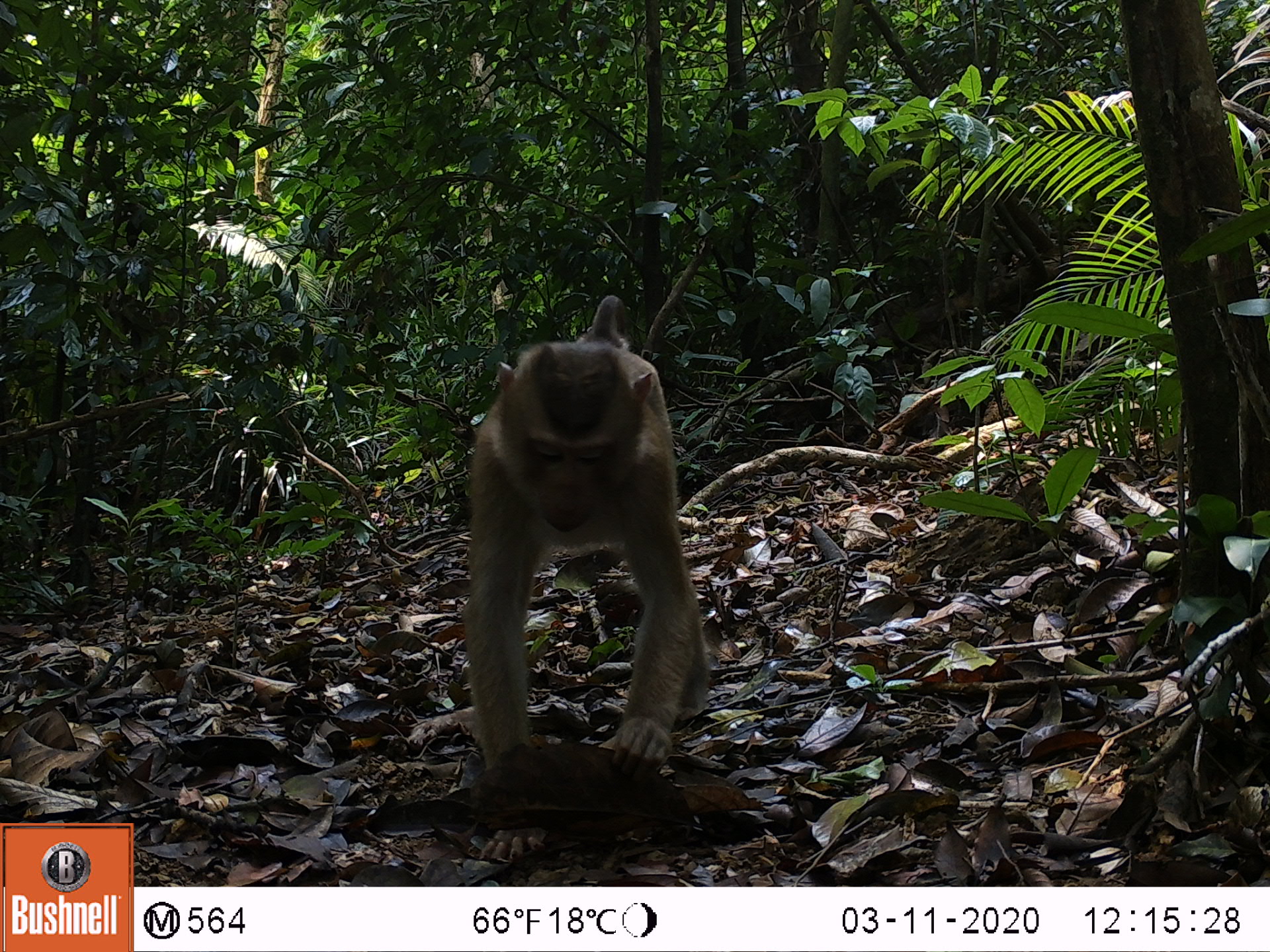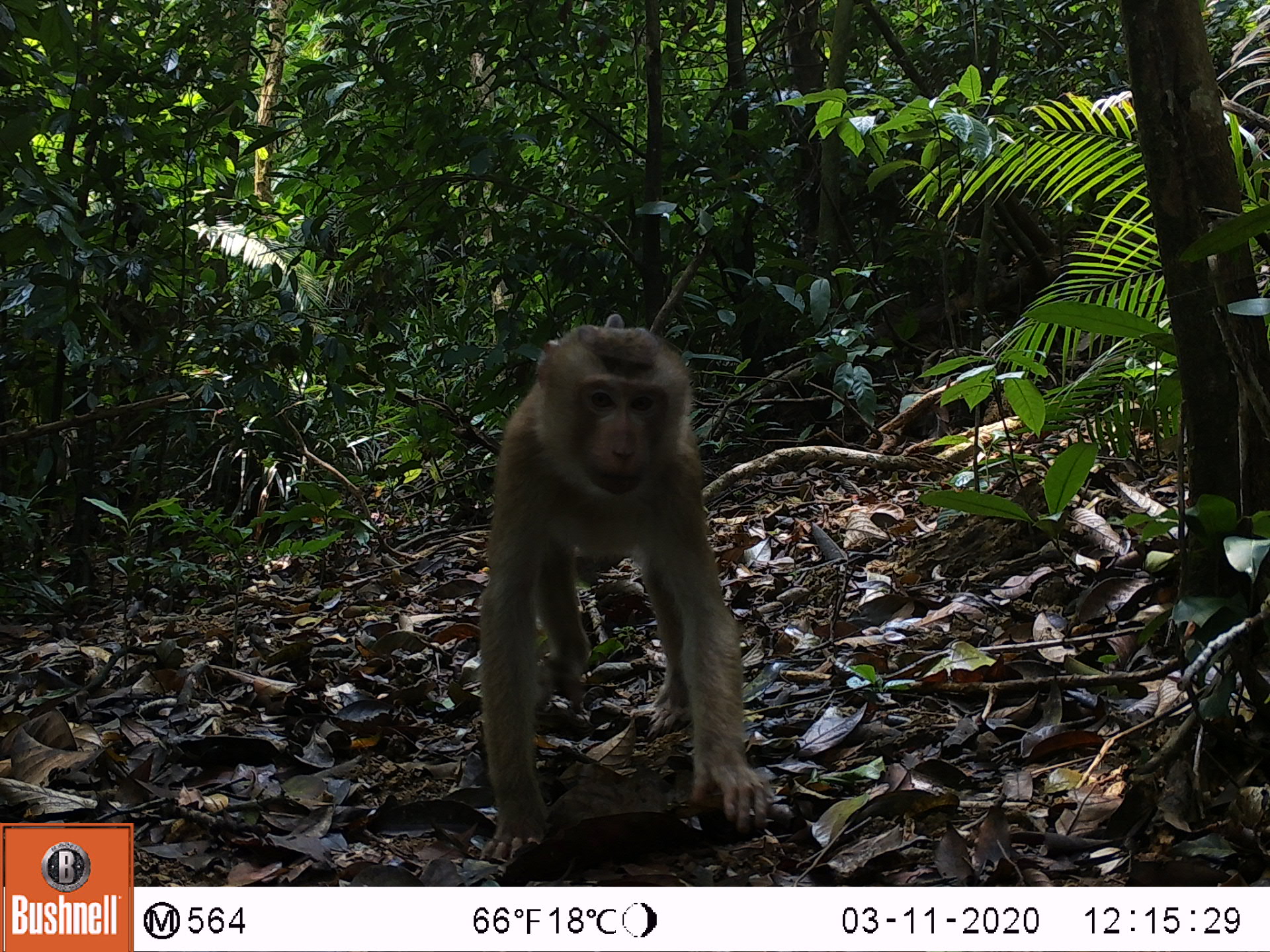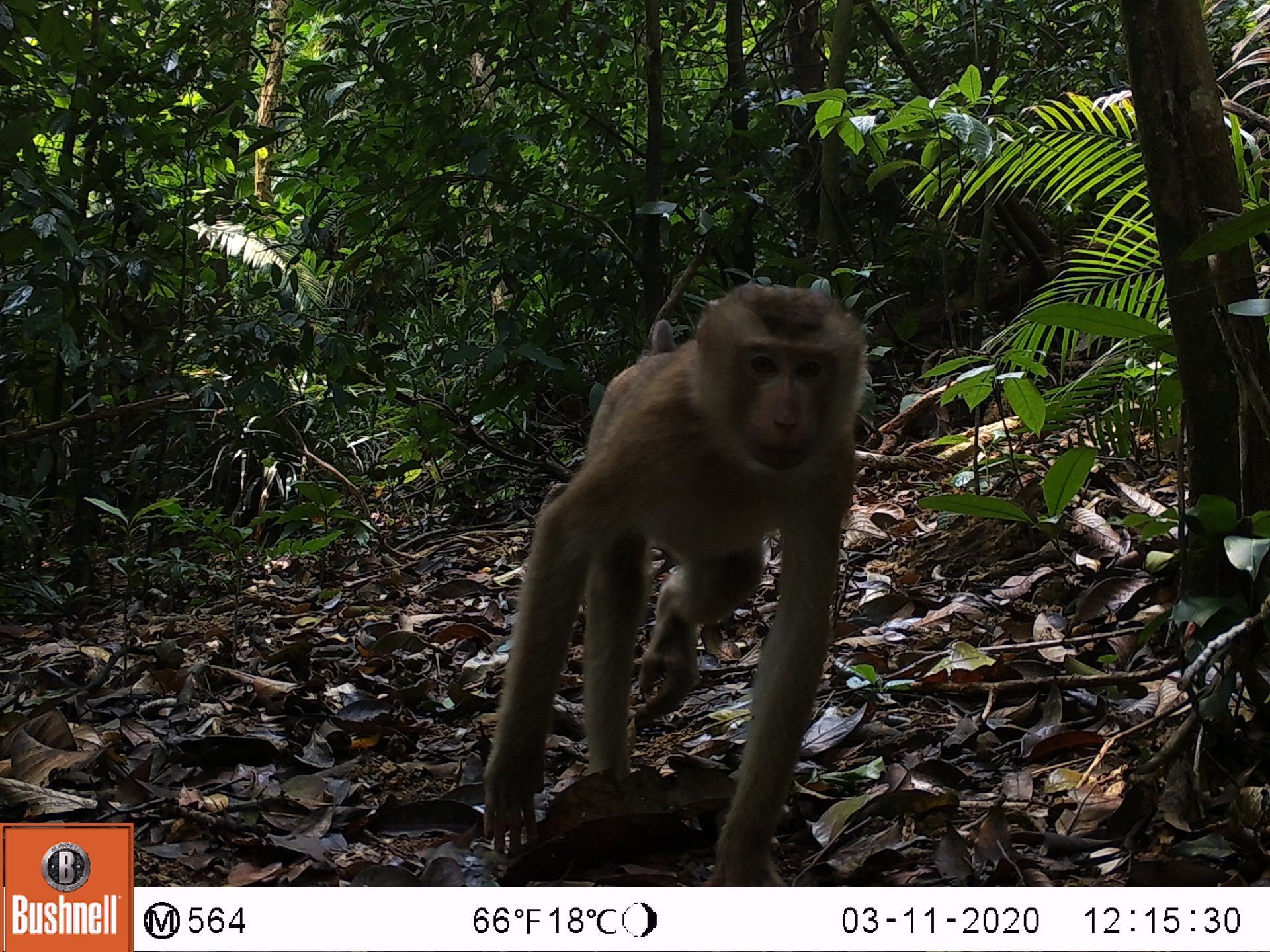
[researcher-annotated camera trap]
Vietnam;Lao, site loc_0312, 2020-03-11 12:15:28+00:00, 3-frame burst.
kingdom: Animalia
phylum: Chordata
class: Mammalia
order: Primates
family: Cercopithecidae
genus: Macaca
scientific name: Macaca nemestrina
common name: pig-tailed macaque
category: pig tailed macaque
Pig tailed macaque (pig-tailed macaque) (Macaca nemestrina). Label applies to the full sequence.